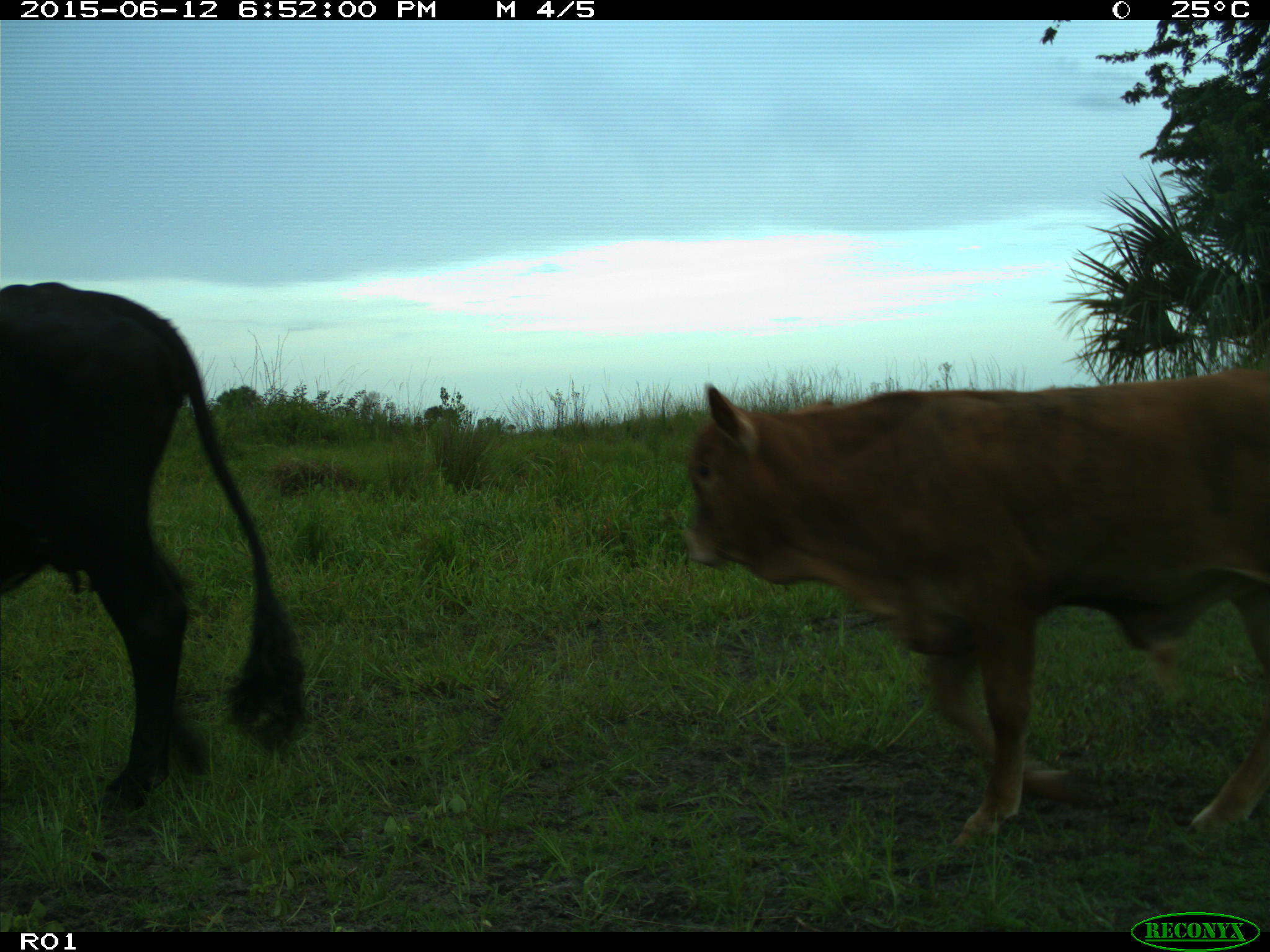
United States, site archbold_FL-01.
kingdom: Animalia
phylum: Chordata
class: Mammalia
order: Artiodactyla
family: Bovidae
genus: Bos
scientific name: Bos taurus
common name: domestic cow